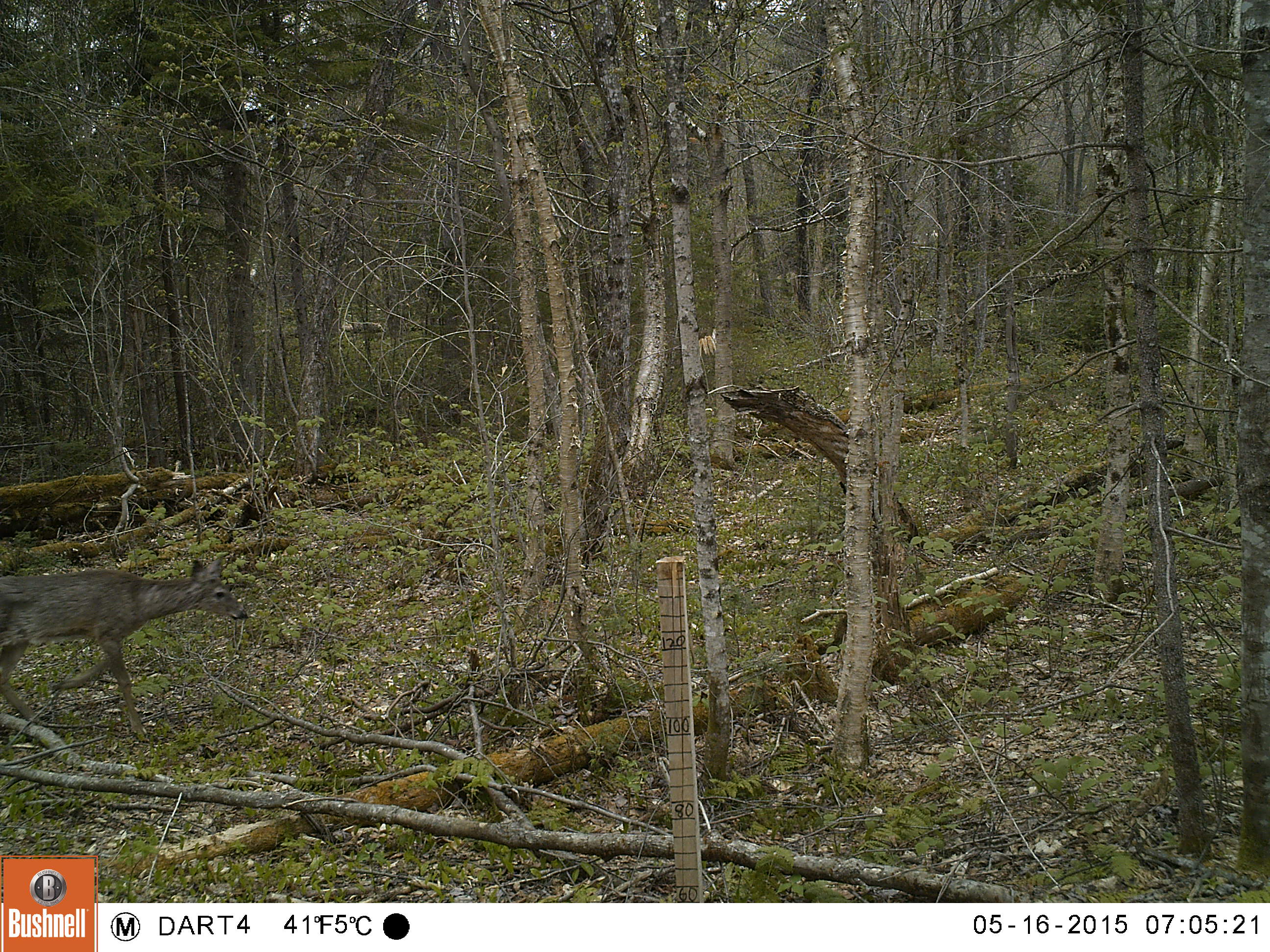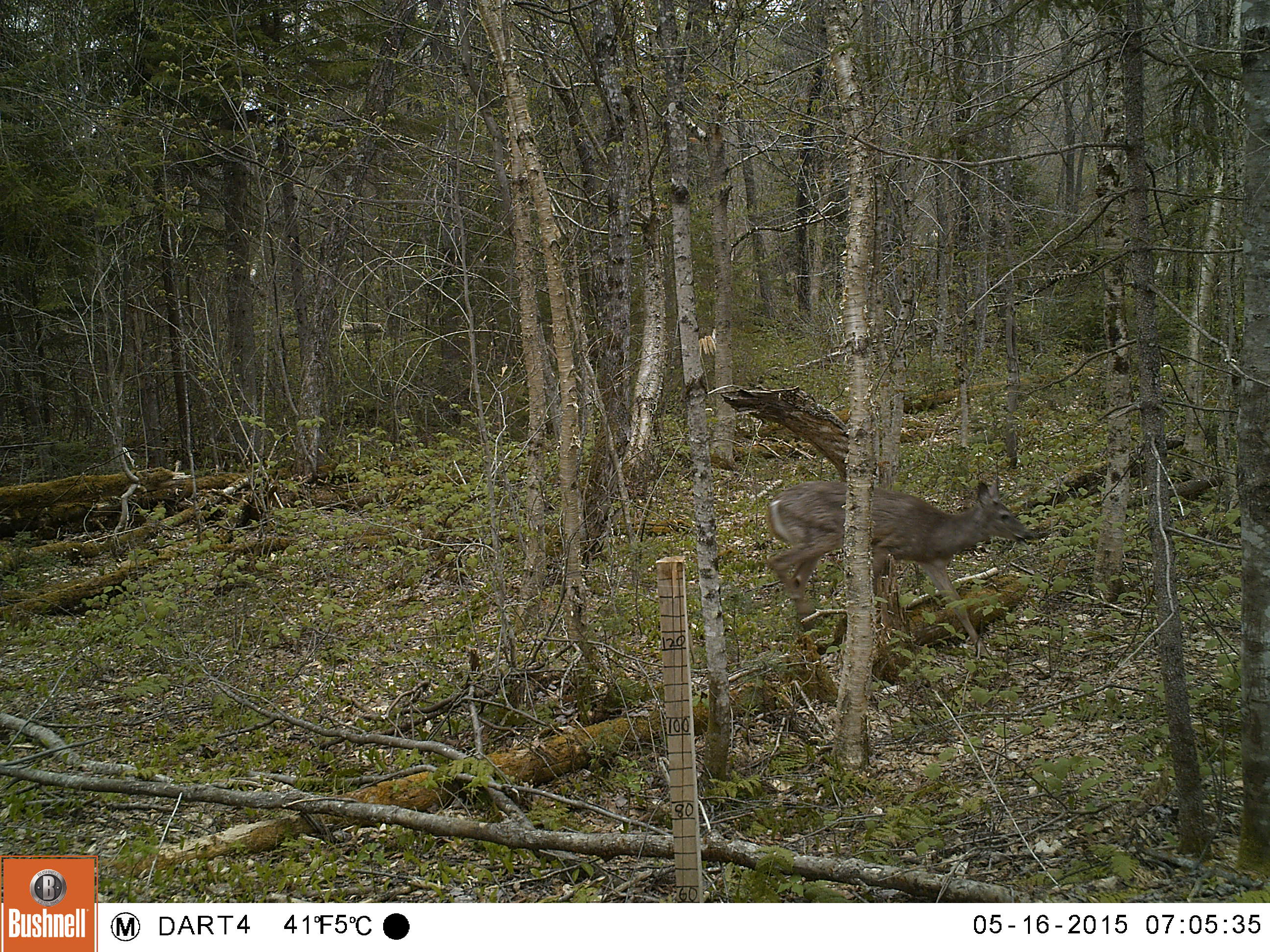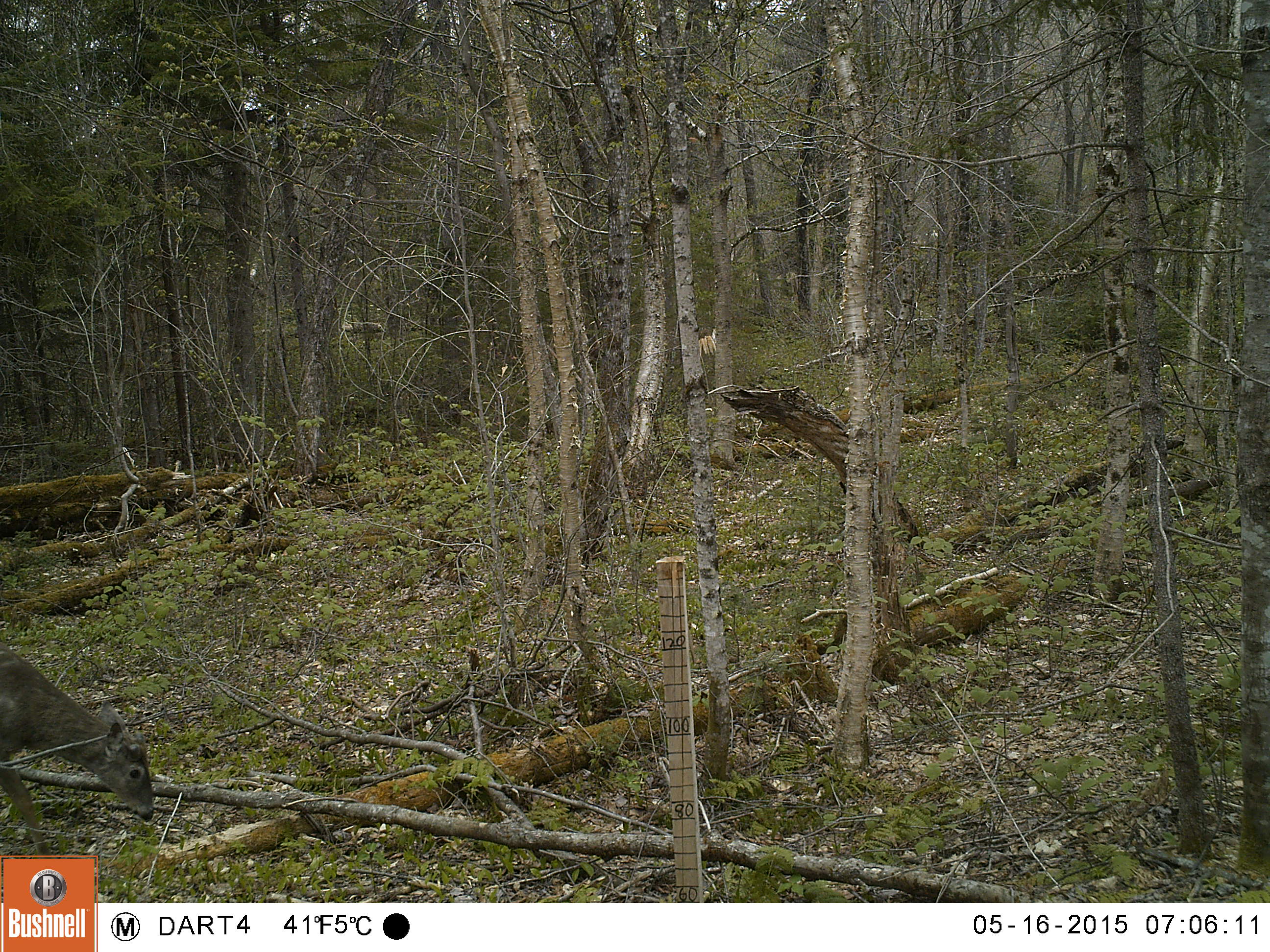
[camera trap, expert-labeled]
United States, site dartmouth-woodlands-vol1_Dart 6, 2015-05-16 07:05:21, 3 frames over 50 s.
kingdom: Animalia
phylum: Chordata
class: Mammalia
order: Artiodactyla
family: Cervidae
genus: Odocoileus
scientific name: Odocoileus virginianus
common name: white-tailed deer